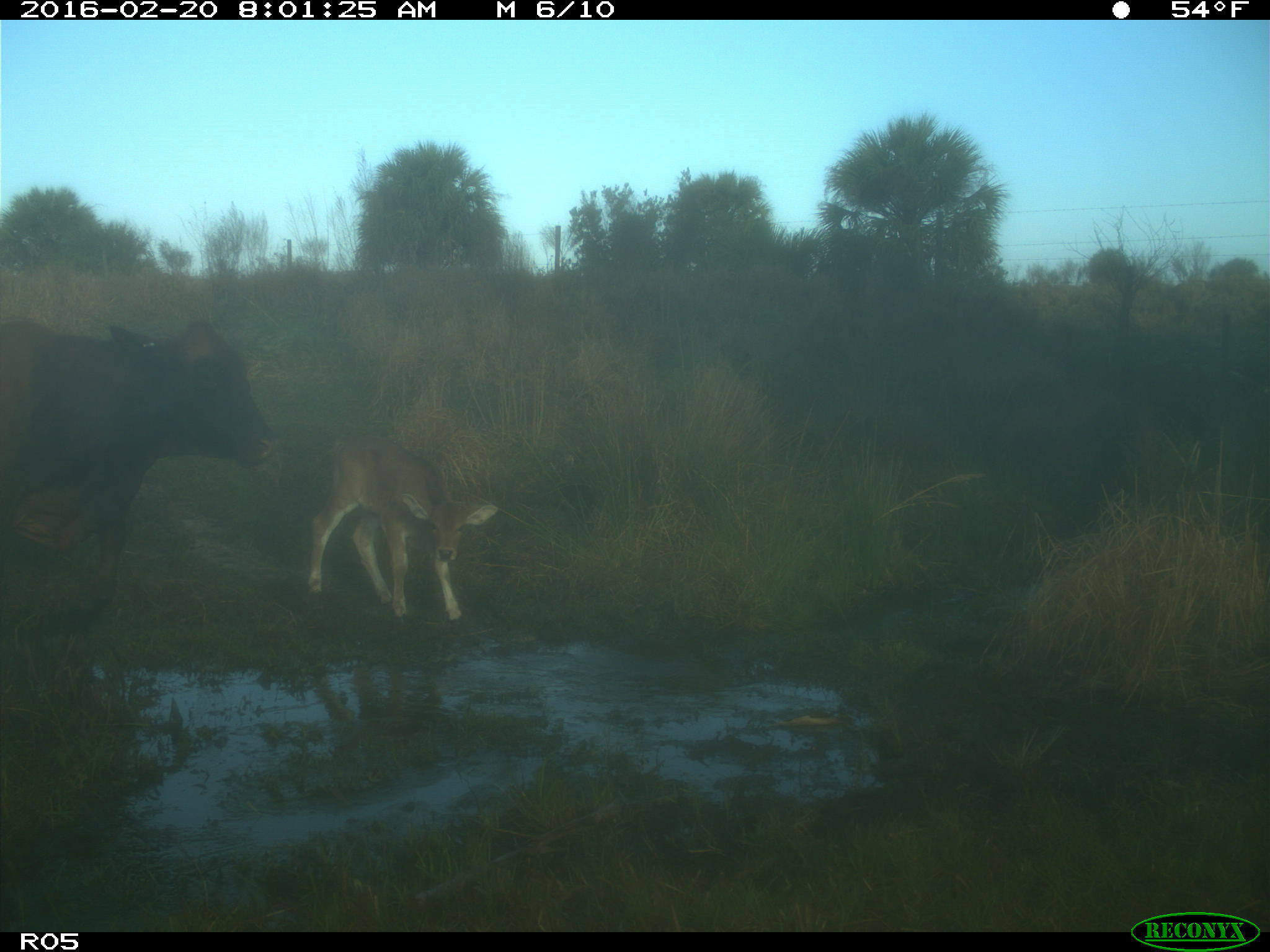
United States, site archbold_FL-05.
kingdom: Animalia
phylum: Chordata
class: Mammalia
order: Artiodactyla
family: Bovidae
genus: Bos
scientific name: Bos taurus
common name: domestic cow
Bos taurus (domestic cow).